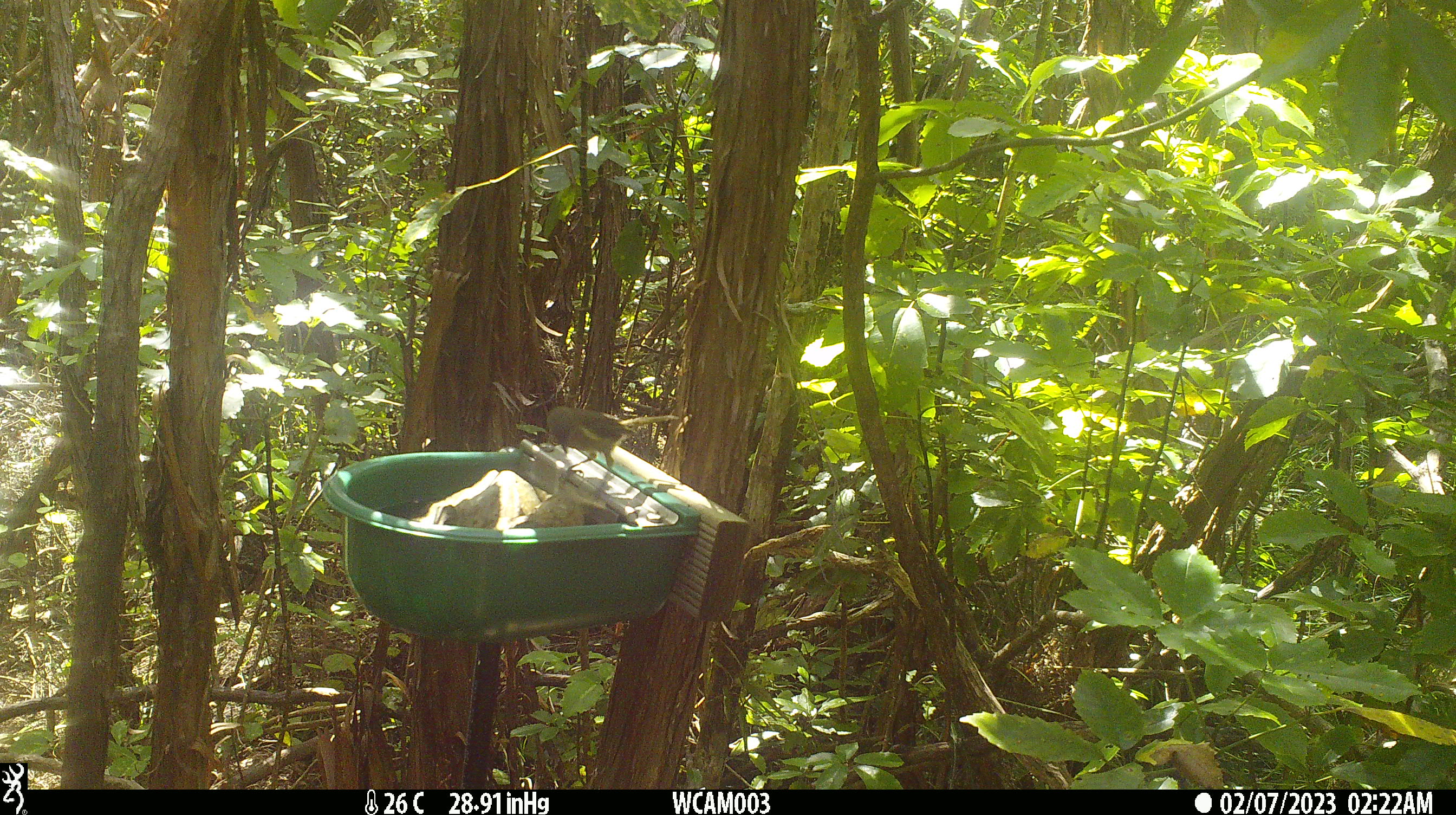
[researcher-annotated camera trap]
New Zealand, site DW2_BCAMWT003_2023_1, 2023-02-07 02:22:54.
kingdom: Animalia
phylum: Chordata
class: Aves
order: Passeriformes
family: Meliphagidae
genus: Anthornis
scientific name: Anthornis melanura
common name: new zealand bellbird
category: bellbird